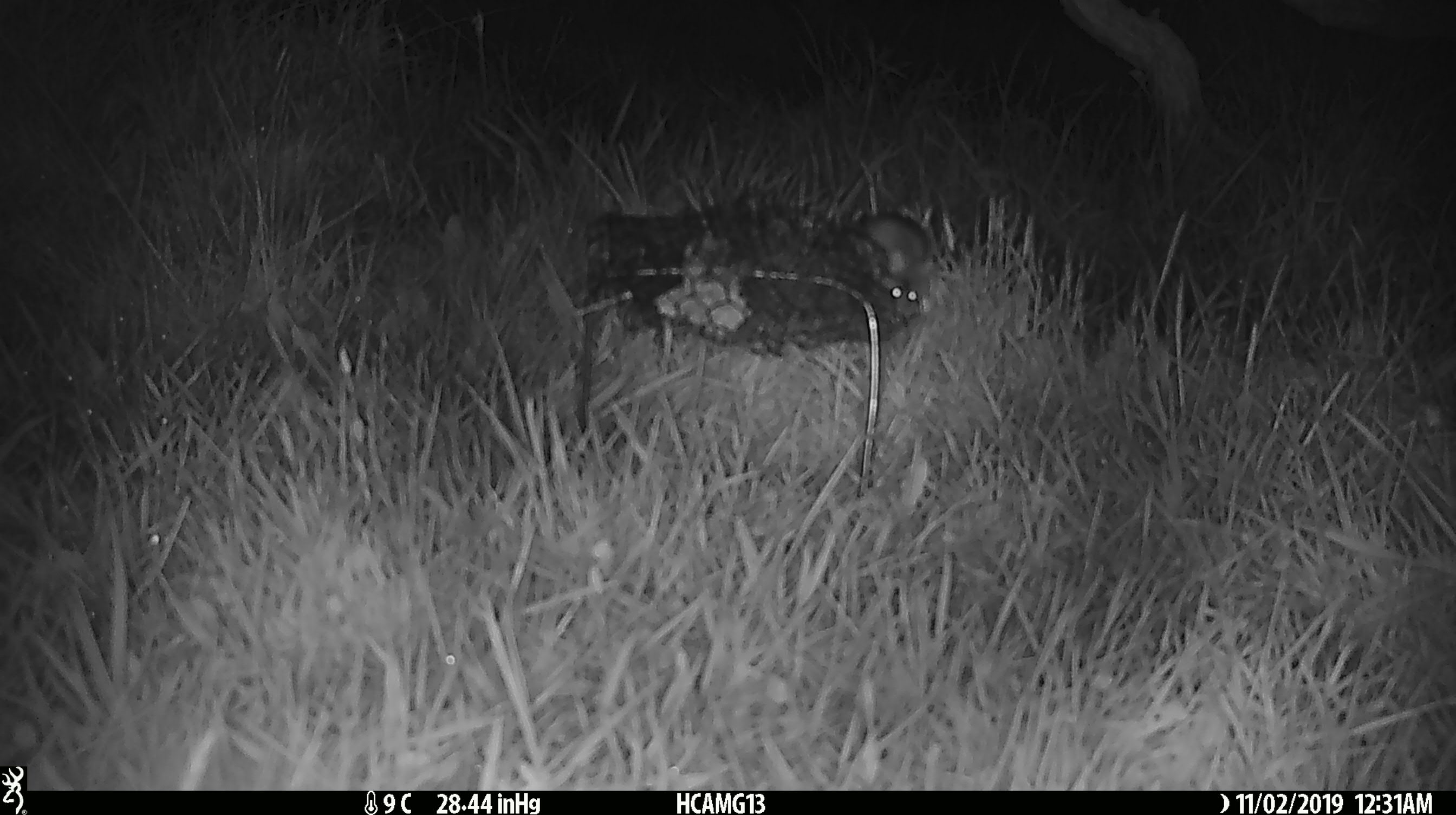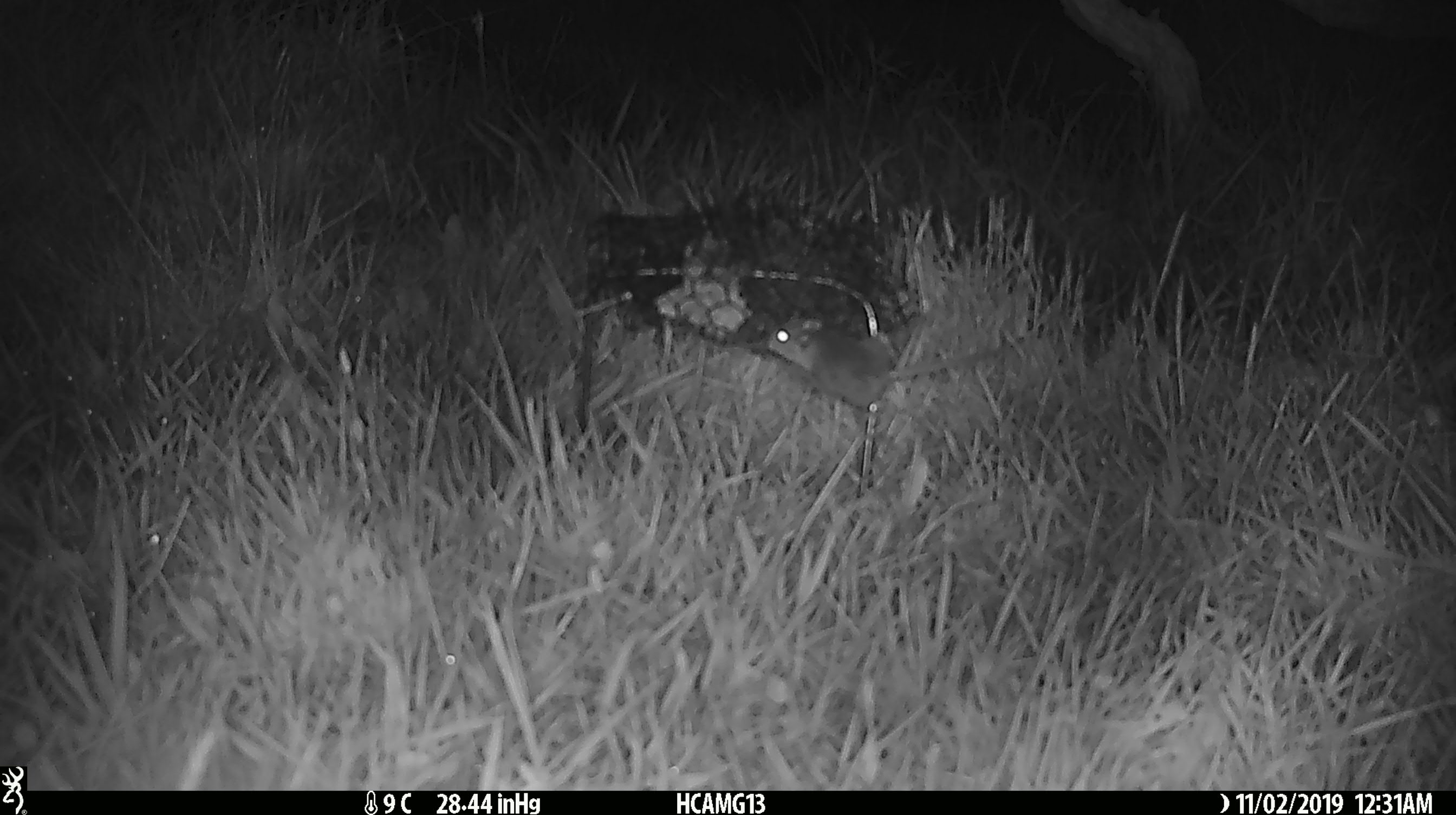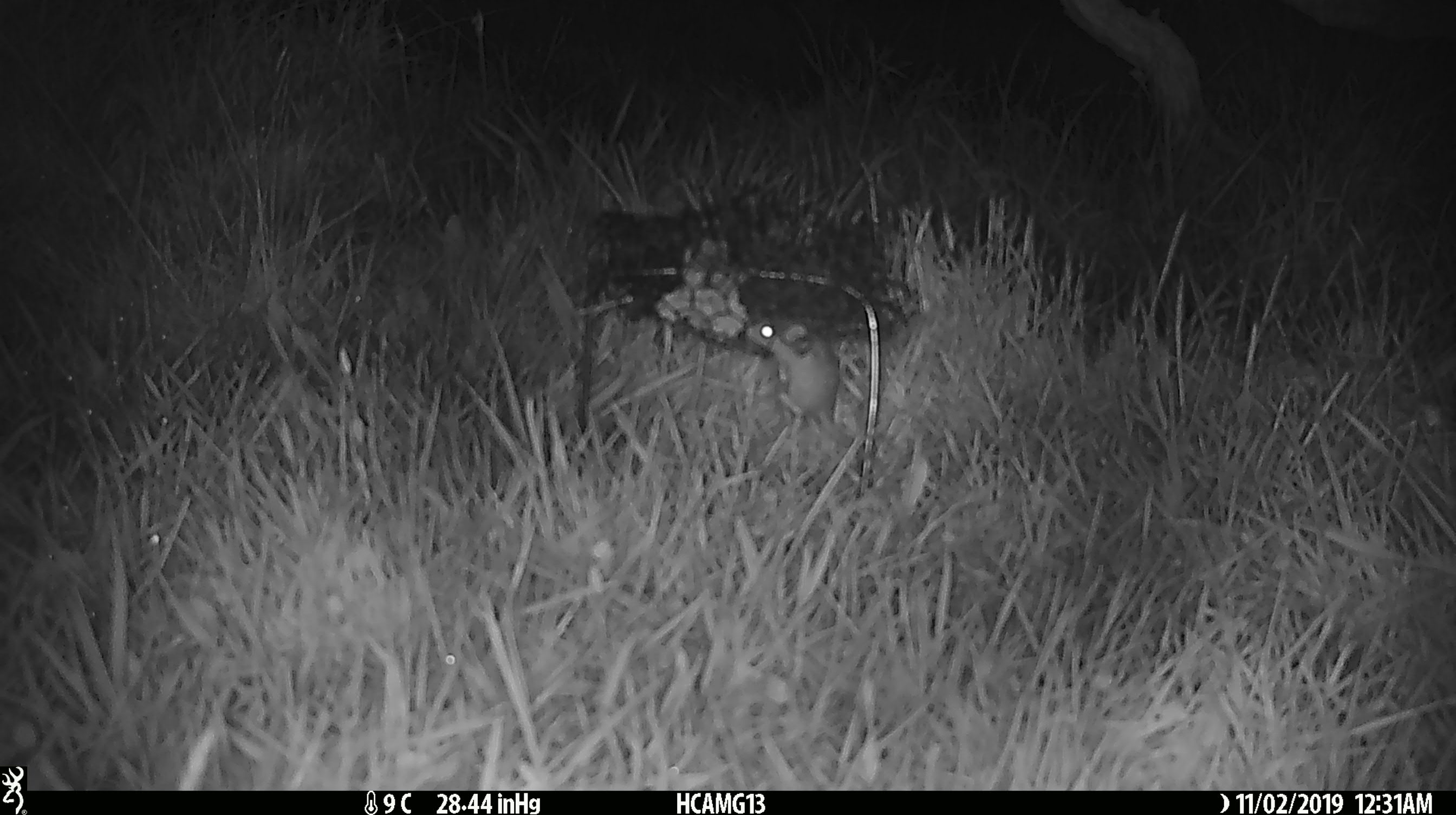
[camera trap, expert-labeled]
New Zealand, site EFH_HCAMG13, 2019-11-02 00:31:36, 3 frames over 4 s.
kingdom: Animalia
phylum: Chordata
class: Mammalia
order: Rodentia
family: Muridae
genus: Mus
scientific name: Mus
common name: mouse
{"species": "mouse (Mus)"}